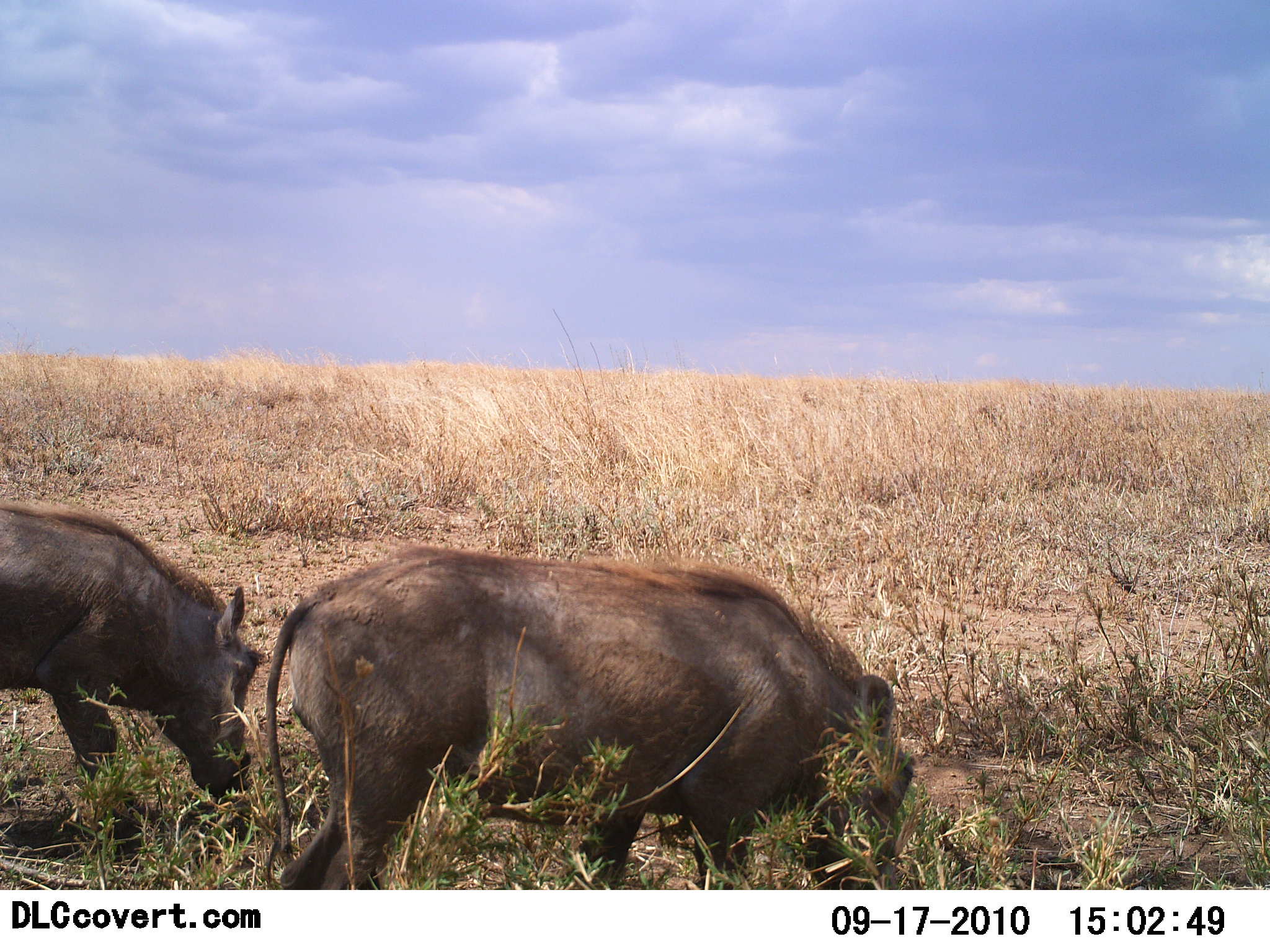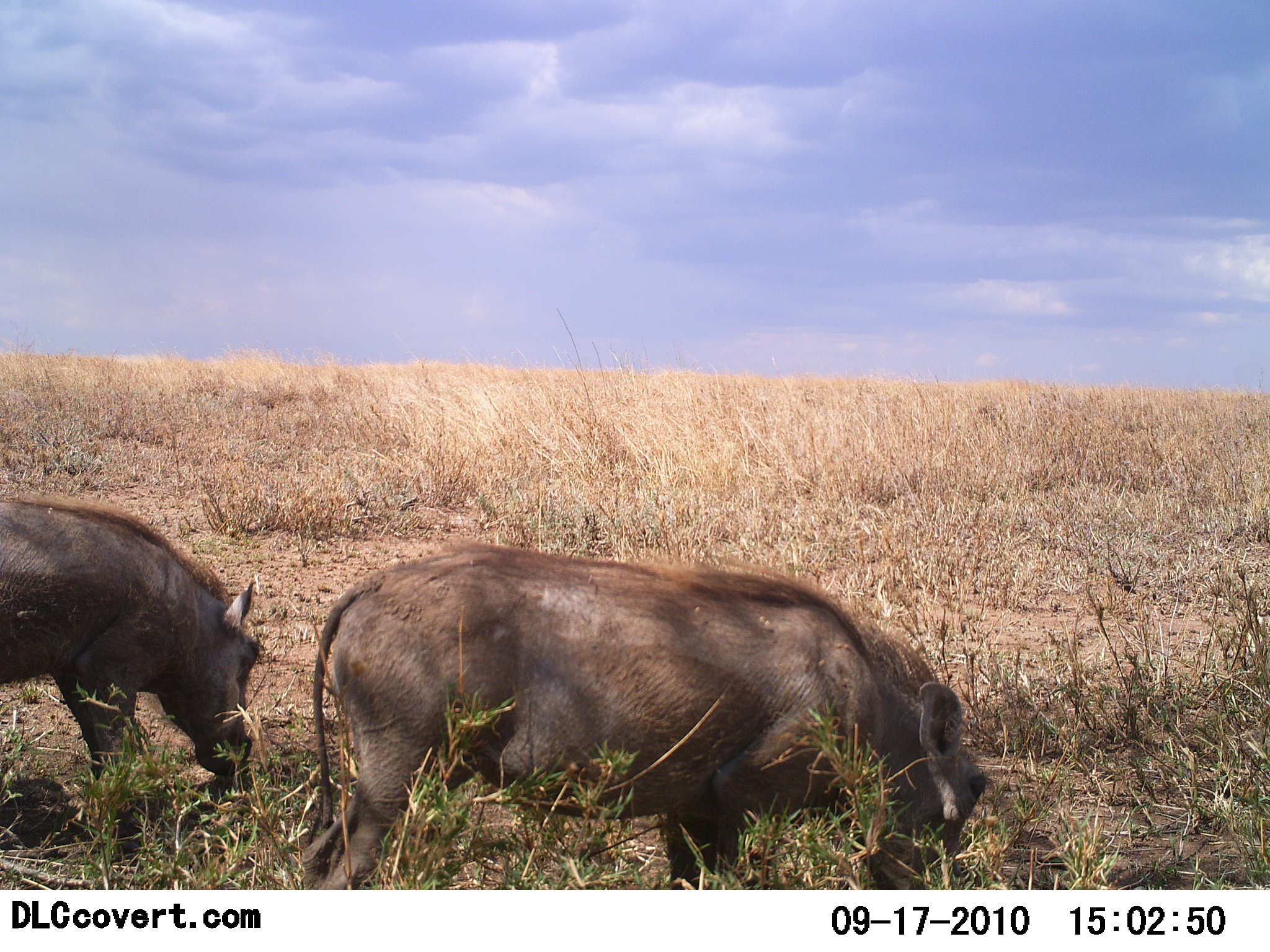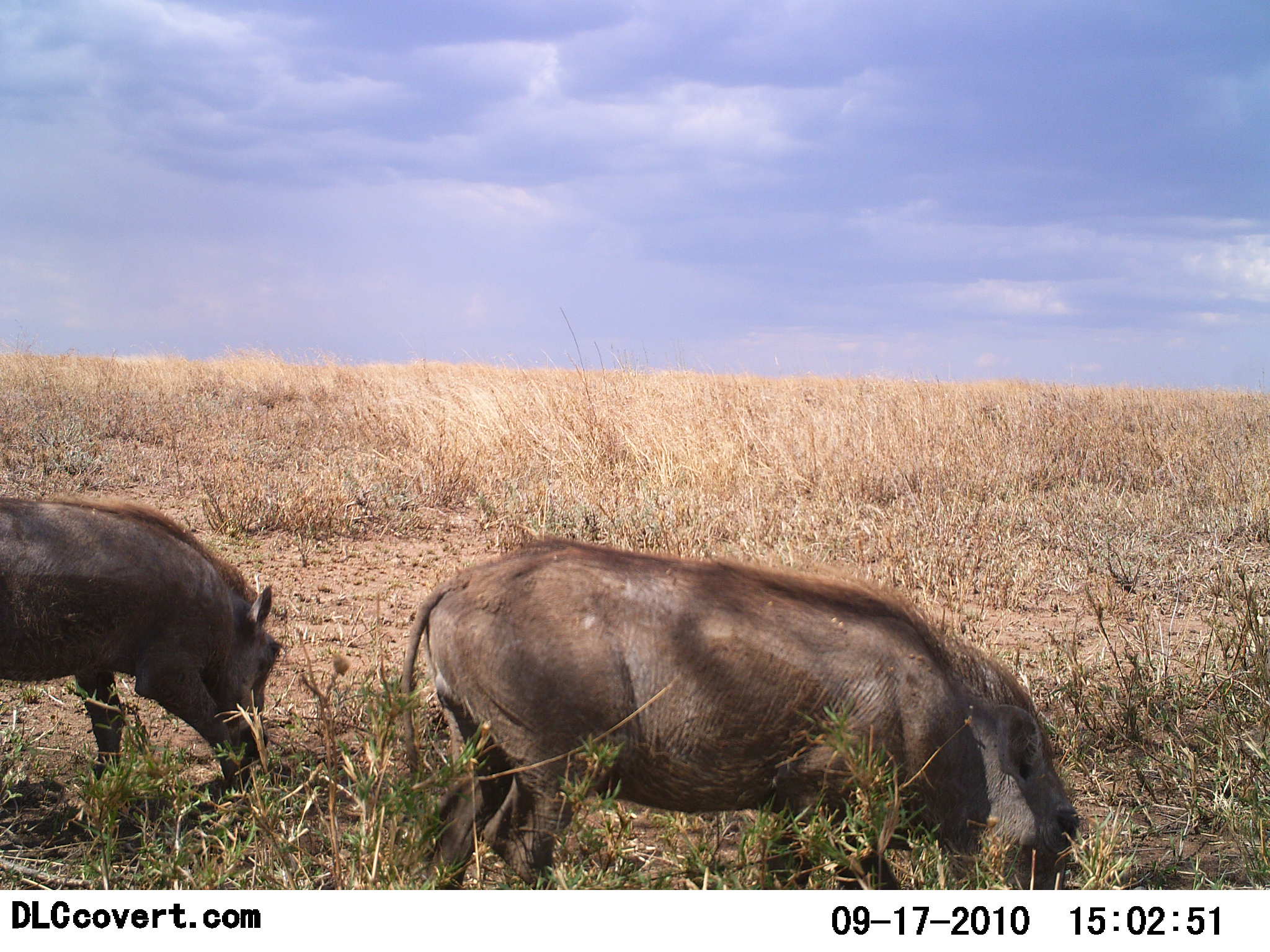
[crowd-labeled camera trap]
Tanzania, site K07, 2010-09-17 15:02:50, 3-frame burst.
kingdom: Animalia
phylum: Chordata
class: Mammalia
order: Artiodactyla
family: Suidae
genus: Phacochoerus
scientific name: Phacochoerus africanus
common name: warthog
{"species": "warthog (Phacochoerus africanus)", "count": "2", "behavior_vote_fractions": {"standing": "0%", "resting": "0%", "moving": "56%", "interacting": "0%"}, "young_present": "0%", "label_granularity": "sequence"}